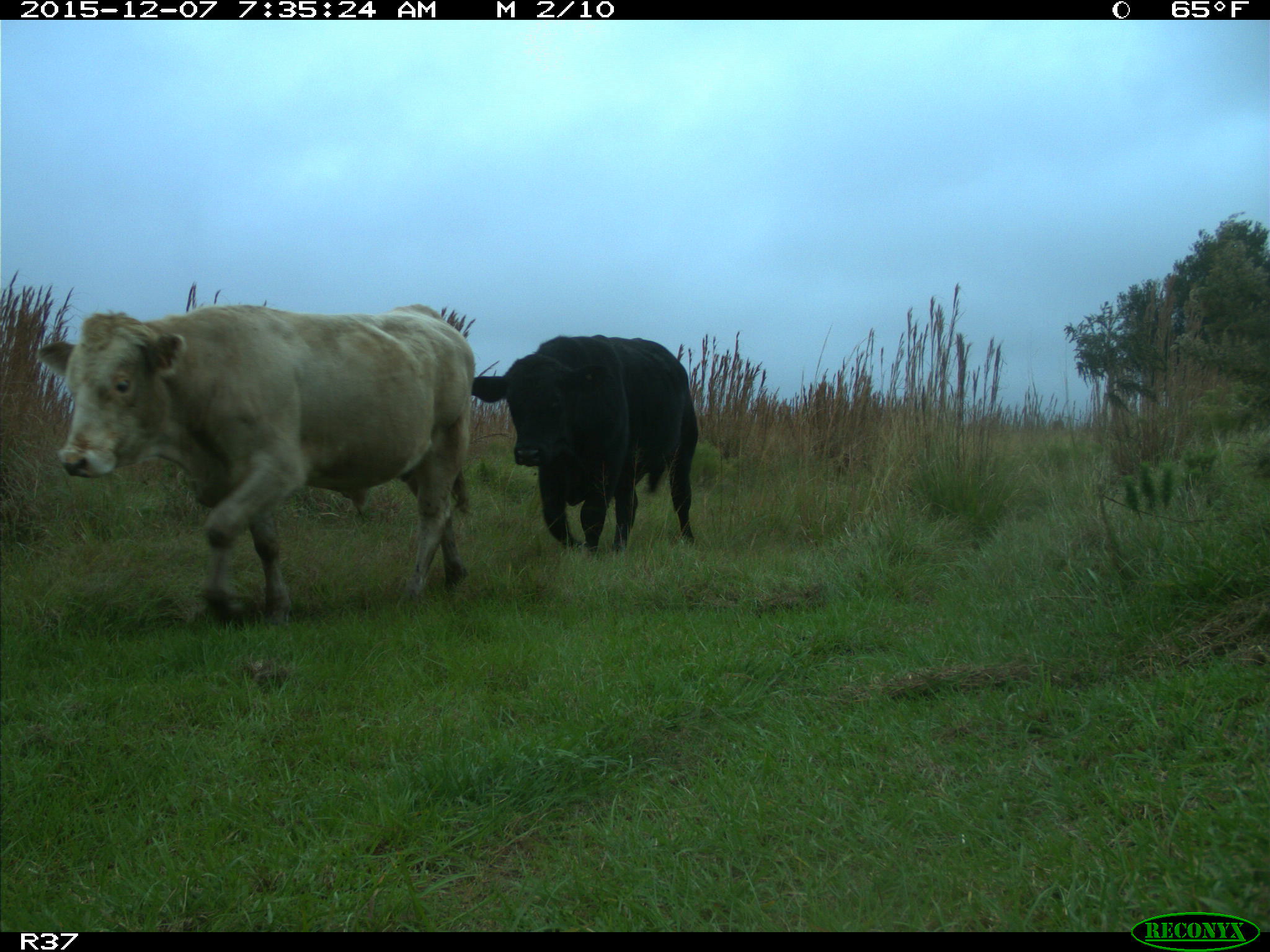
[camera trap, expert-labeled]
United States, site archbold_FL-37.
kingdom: Animalia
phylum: Chordata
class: Mammalia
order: Artiodactyla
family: Bovidae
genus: Bos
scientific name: Bos taurus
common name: domestic cow